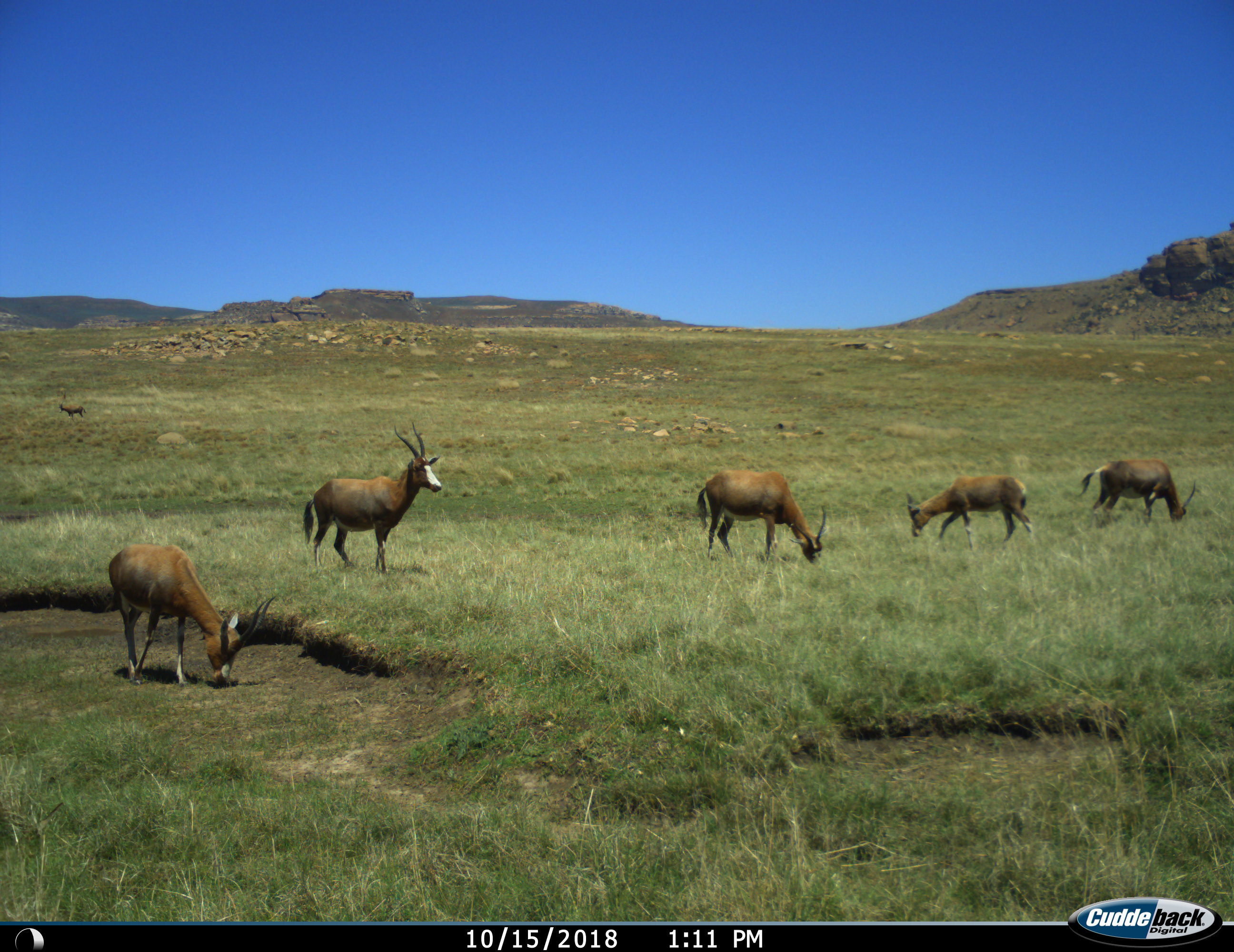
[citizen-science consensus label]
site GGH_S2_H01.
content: unidentified animal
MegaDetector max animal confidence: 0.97